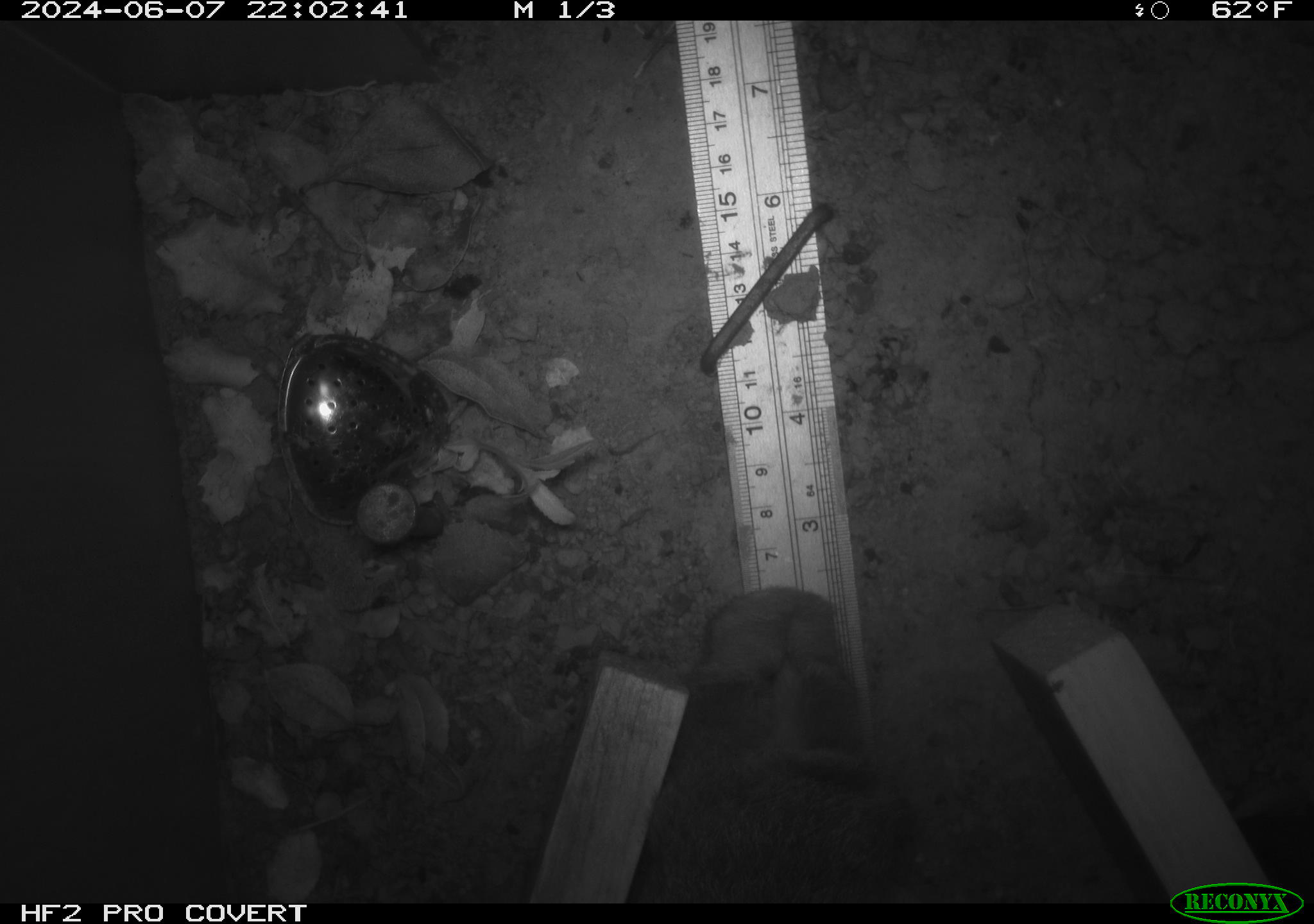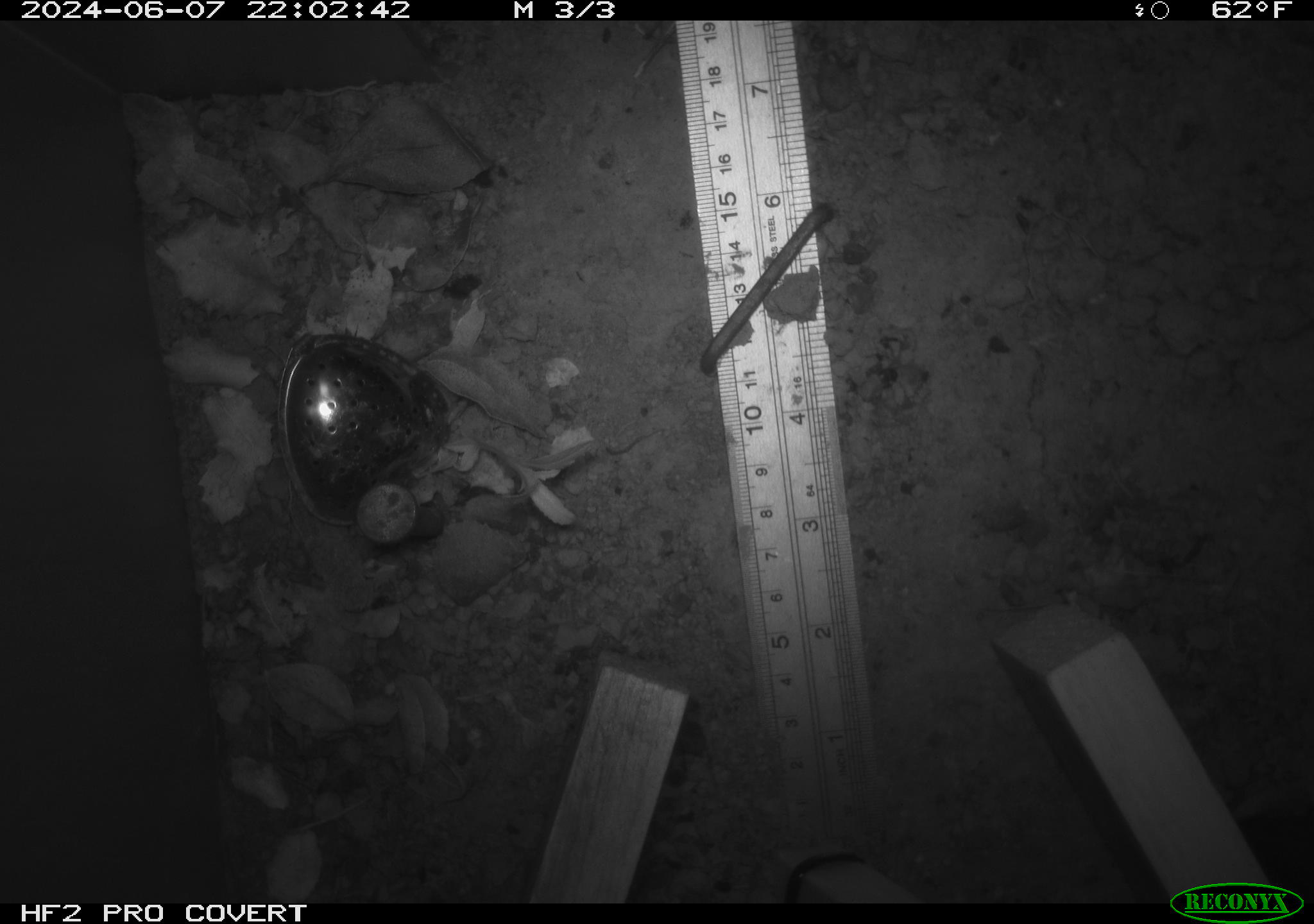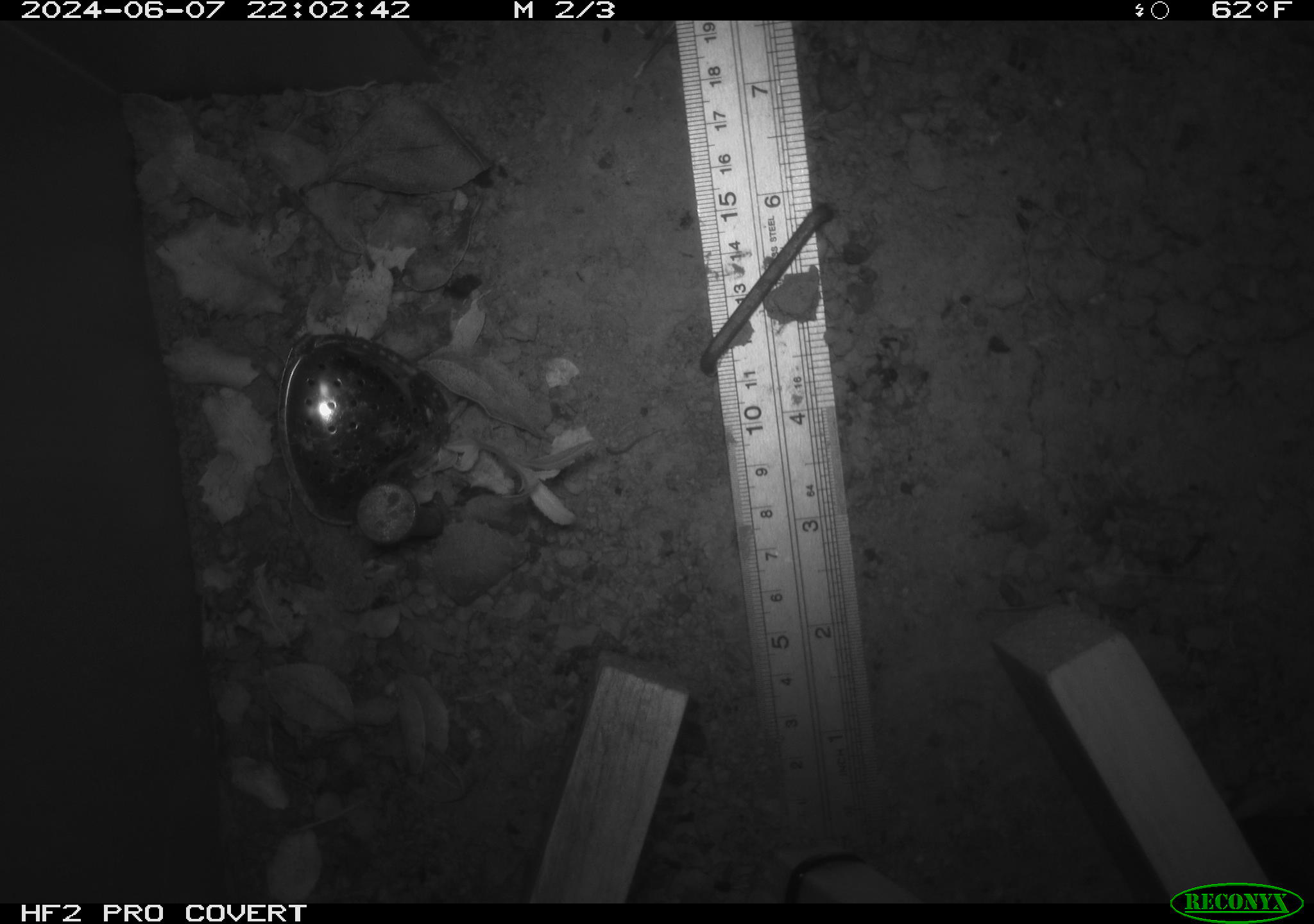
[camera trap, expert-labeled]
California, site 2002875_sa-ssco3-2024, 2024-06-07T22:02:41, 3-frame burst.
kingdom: Animalia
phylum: Chordata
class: Mammalia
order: Lagomorpha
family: Leporidae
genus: Sylvilagus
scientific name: Sylvilagus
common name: cottontail rabbits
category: sylvilagus species